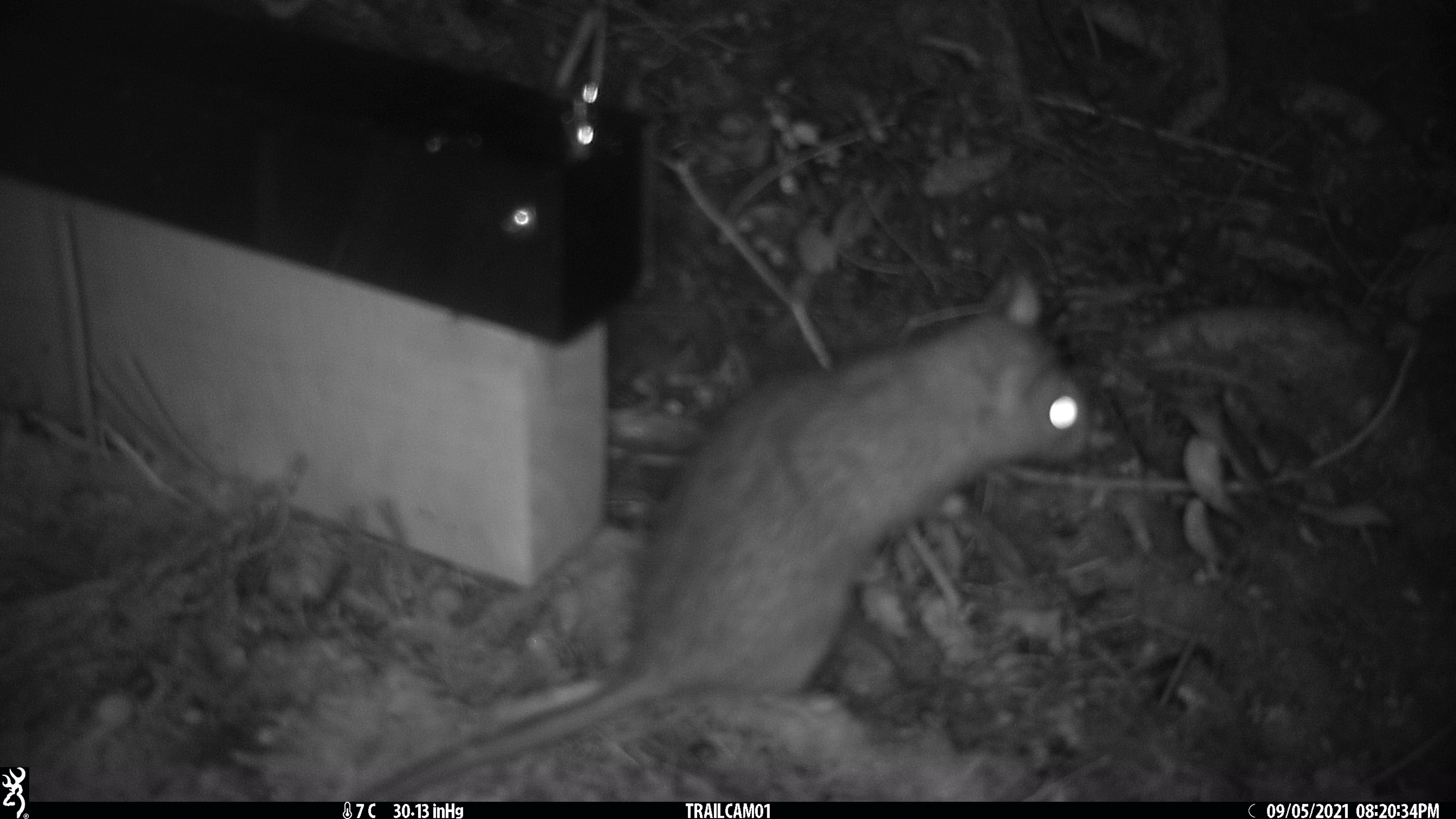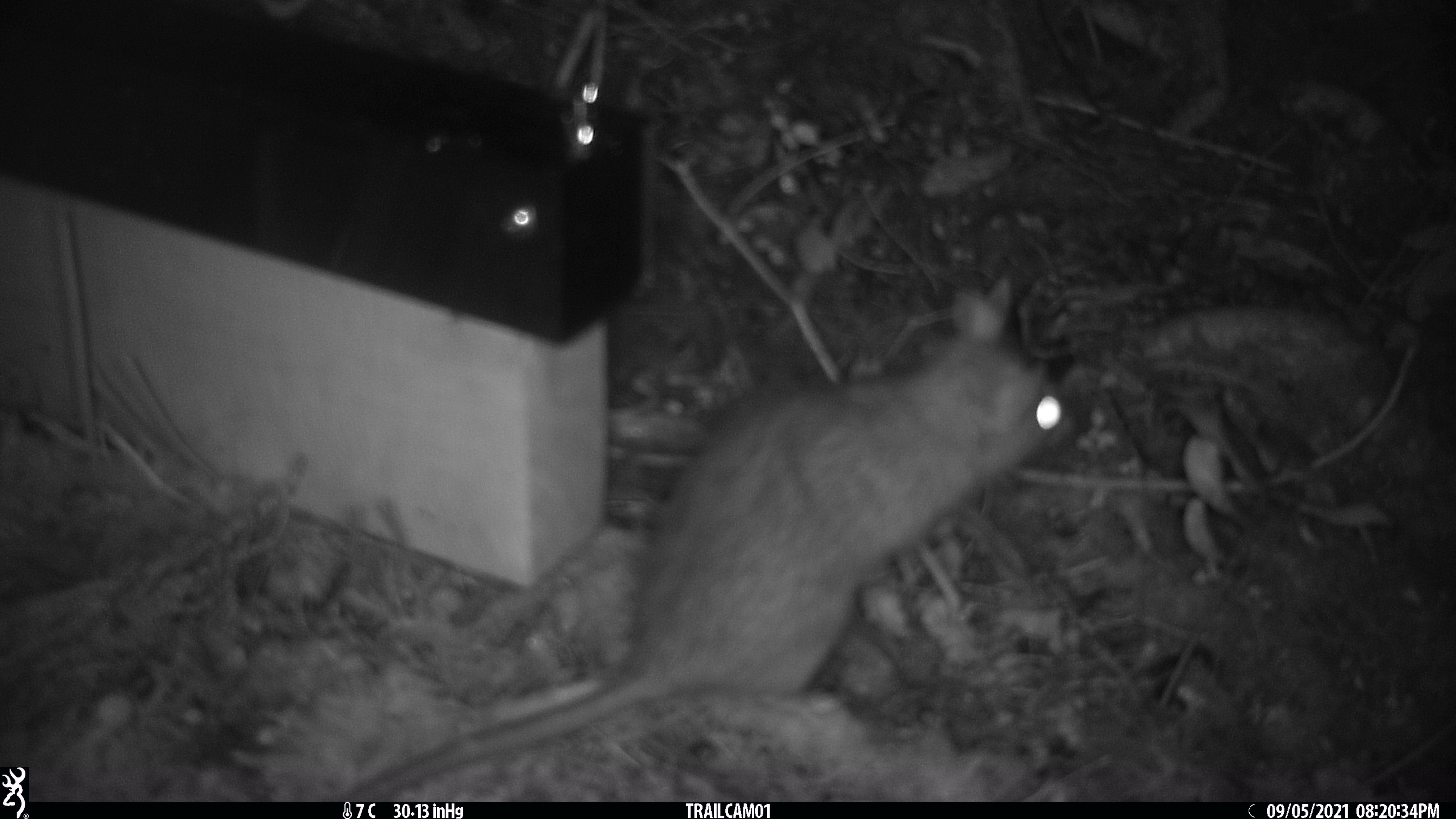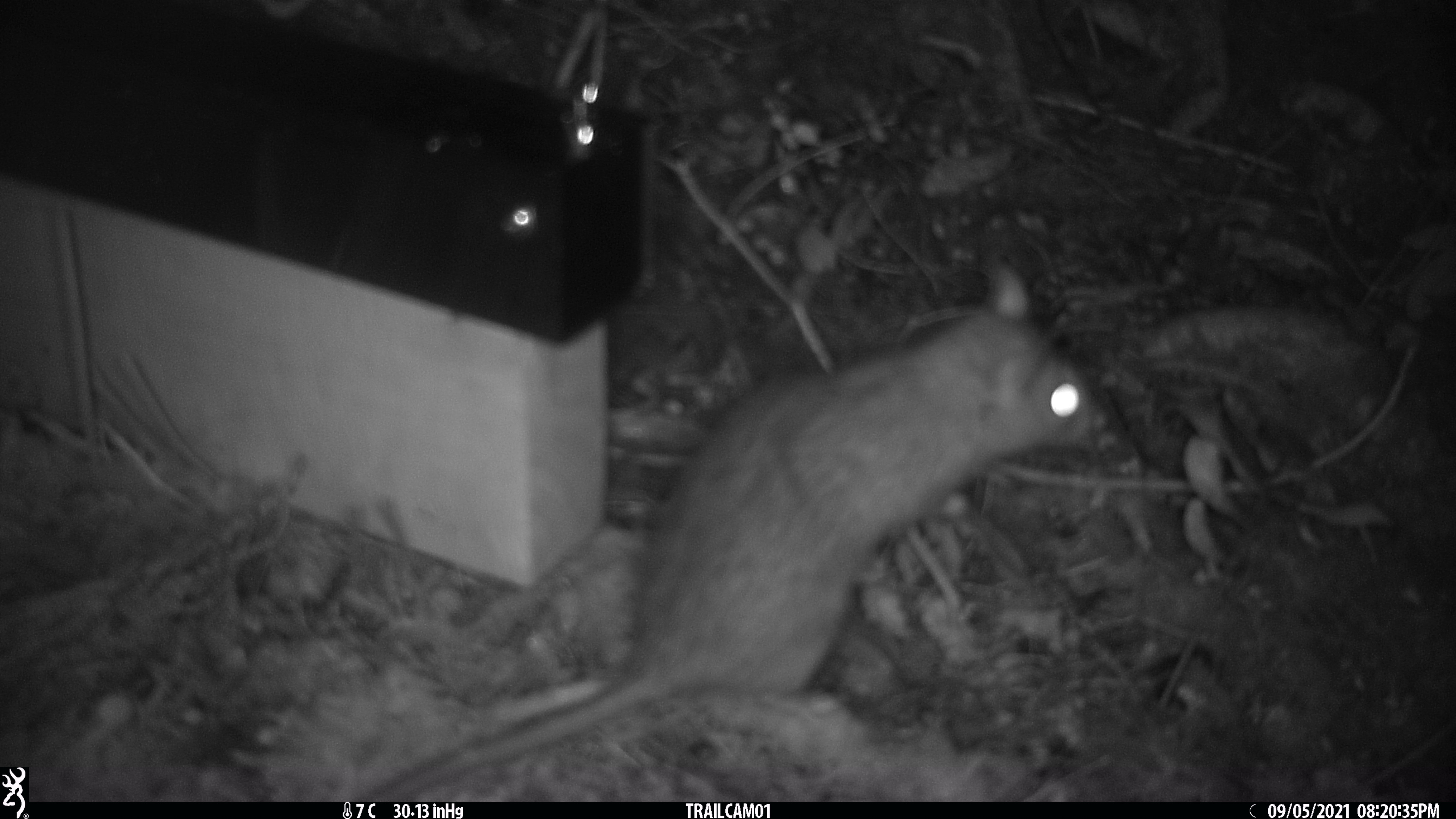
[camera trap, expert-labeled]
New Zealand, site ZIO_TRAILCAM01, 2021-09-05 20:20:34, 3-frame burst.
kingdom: Animalia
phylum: Chordata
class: Mammalia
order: Rodentia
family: Muridae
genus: Rattus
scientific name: Rattus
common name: rat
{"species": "rat (Rattus)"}